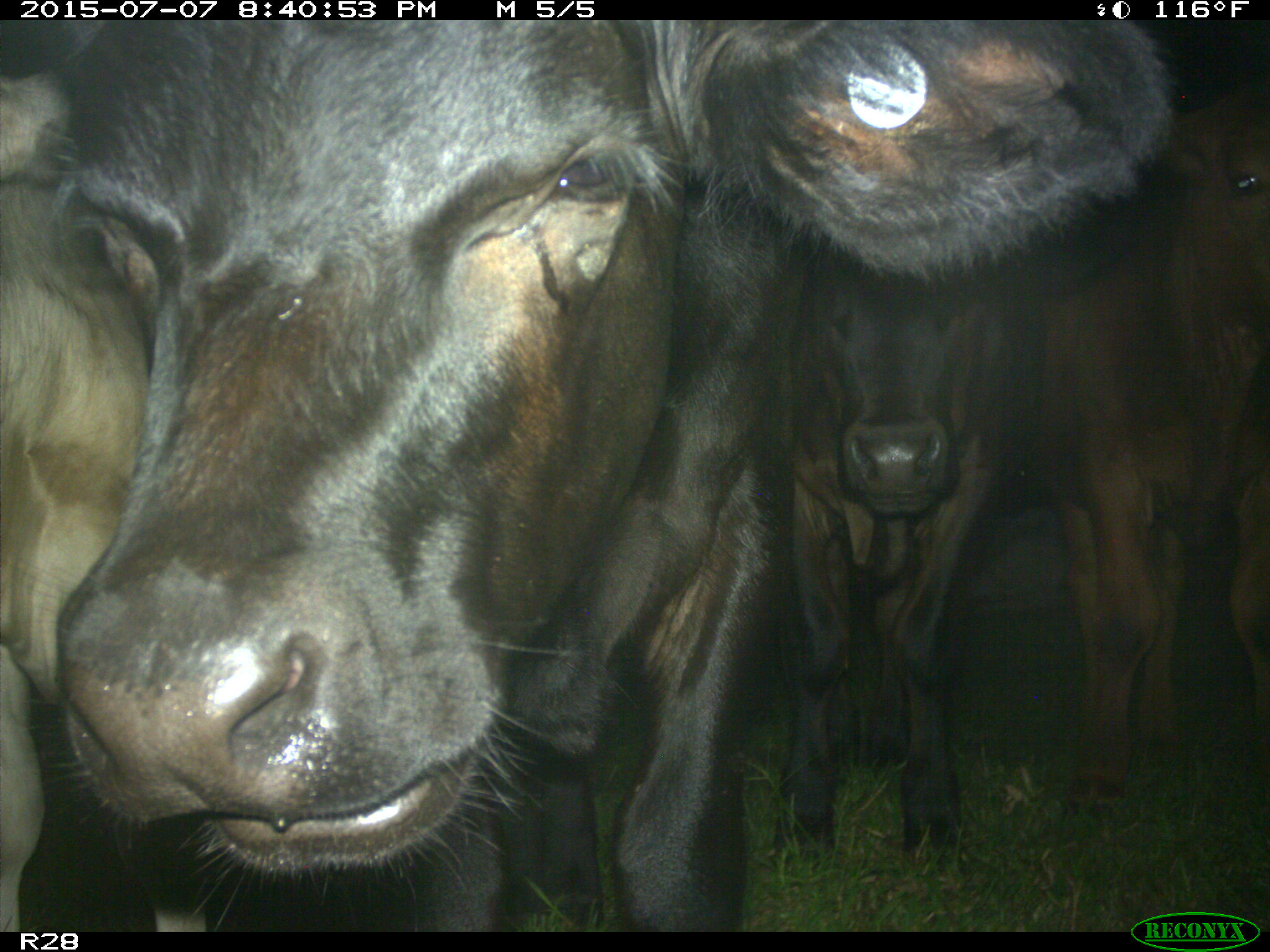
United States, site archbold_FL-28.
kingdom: Animalia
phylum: Chordata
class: Mammalia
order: Artiodactyla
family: Bovidae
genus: Bos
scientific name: Bos taurus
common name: domestic cow